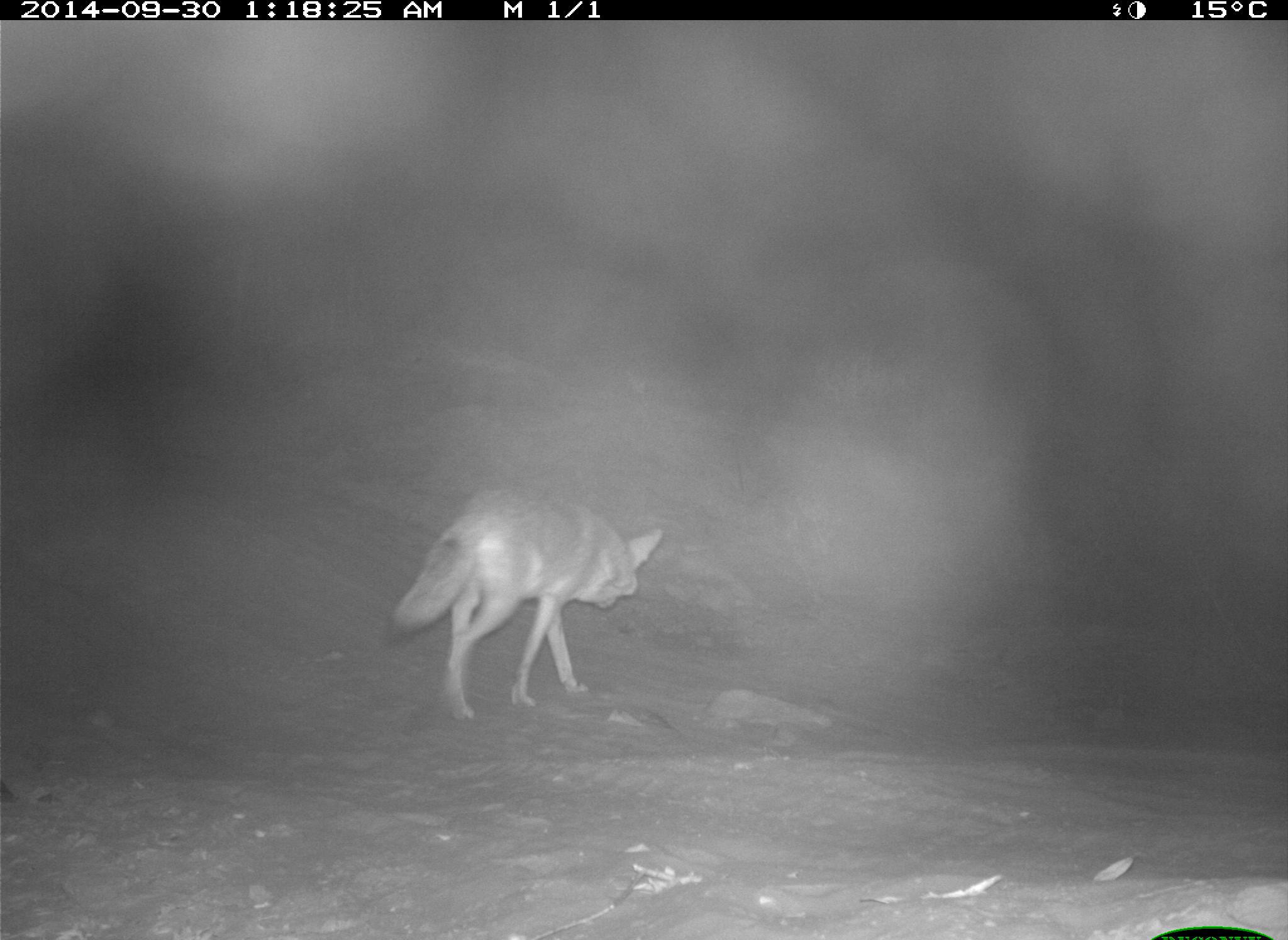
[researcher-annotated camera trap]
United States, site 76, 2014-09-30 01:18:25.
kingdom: Animalia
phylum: Chordata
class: Mammalia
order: Carnivora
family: Canidae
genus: Canis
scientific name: Canis latrans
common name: coyote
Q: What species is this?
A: Coyote (Canis latrans).